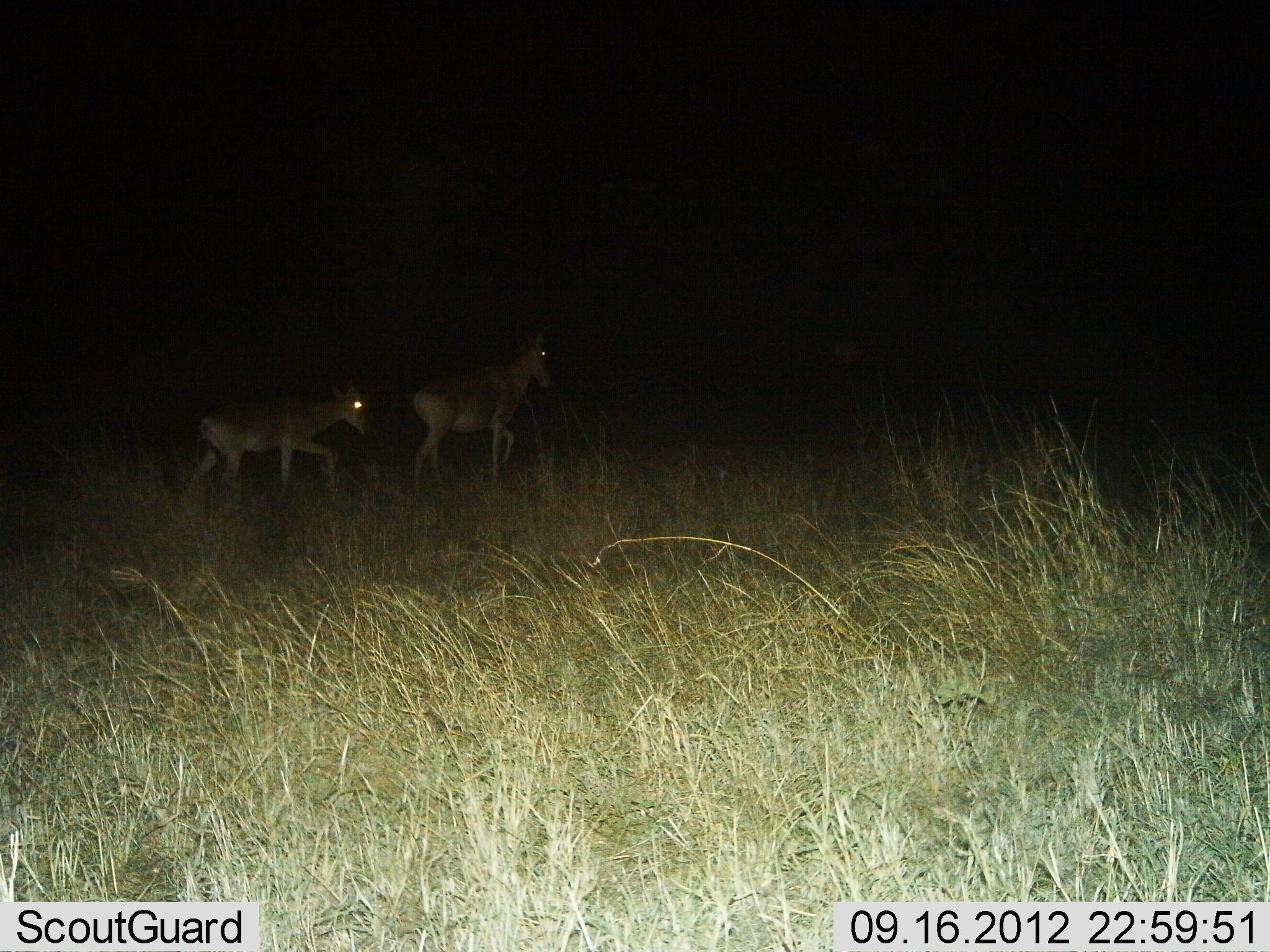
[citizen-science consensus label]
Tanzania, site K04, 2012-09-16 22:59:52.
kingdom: Animalia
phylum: Chordata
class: Mammalia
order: Artiodactyla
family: Bovidae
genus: Alcelaphus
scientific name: Alcelaphus buselaphus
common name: hartebeest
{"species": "hartebeest (Alcelaphus buselaphus)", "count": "2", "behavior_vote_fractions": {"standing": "0%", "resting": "0%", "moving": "100%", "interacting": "0%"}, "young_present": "0%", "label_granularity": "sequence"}